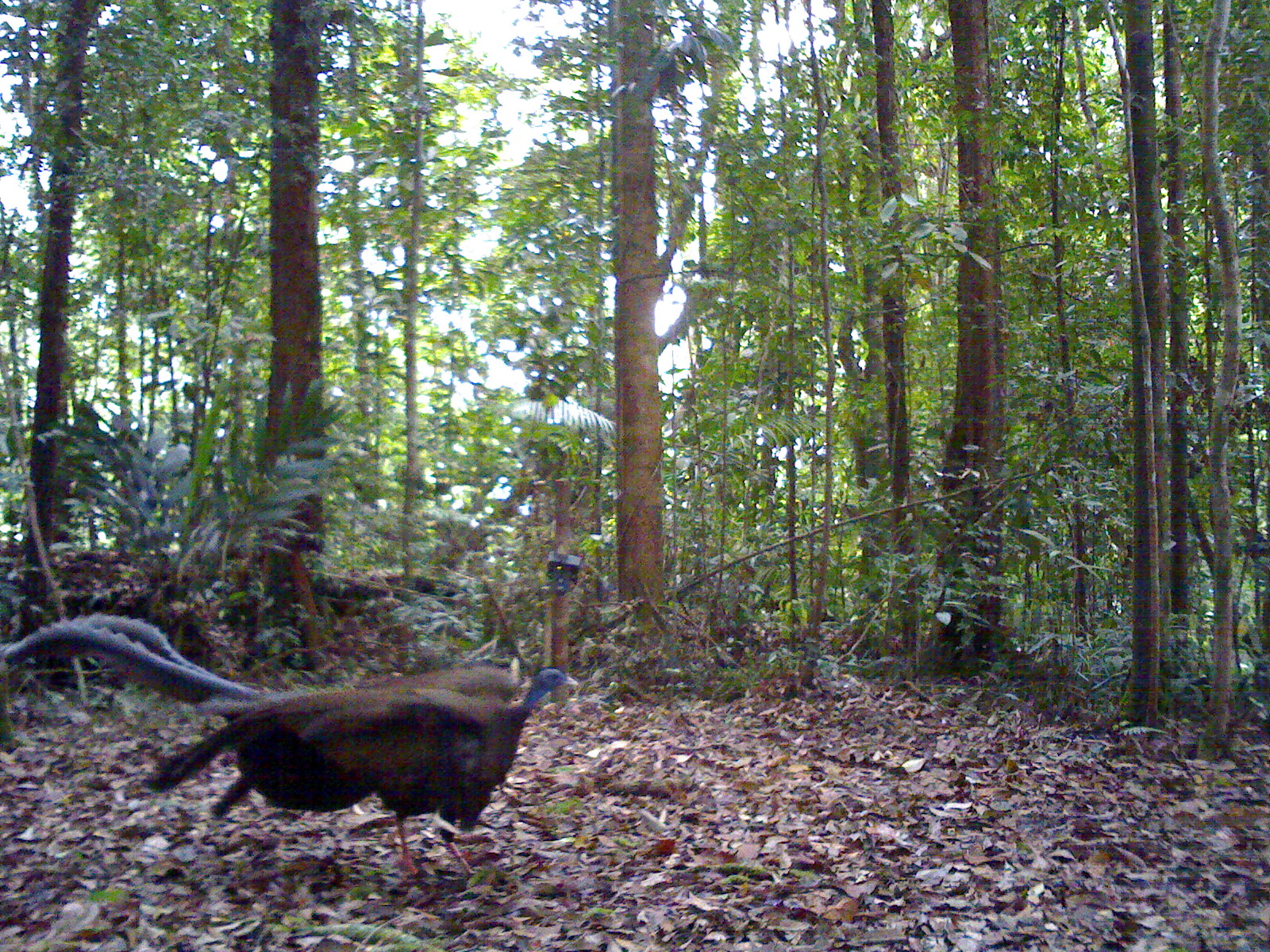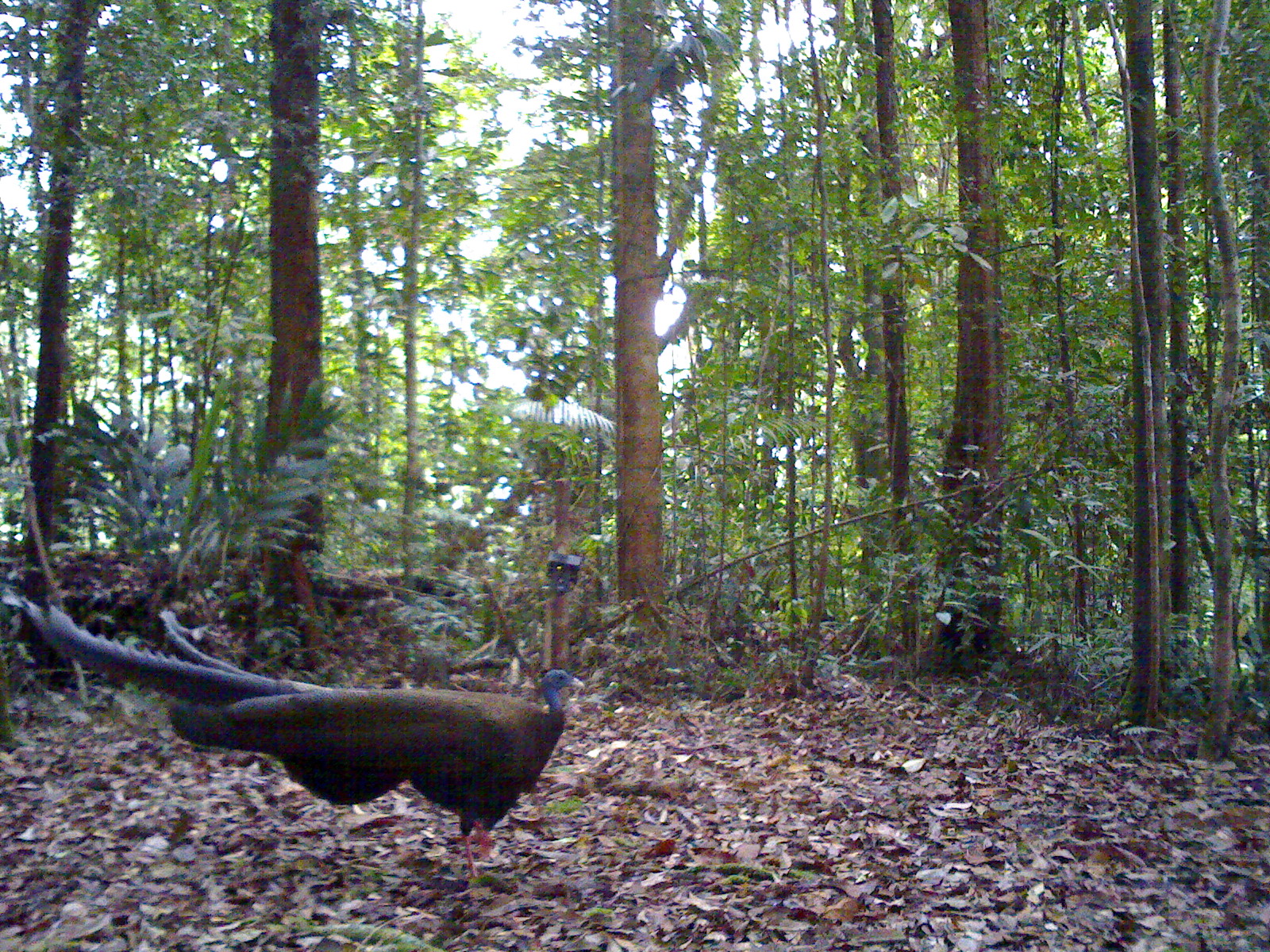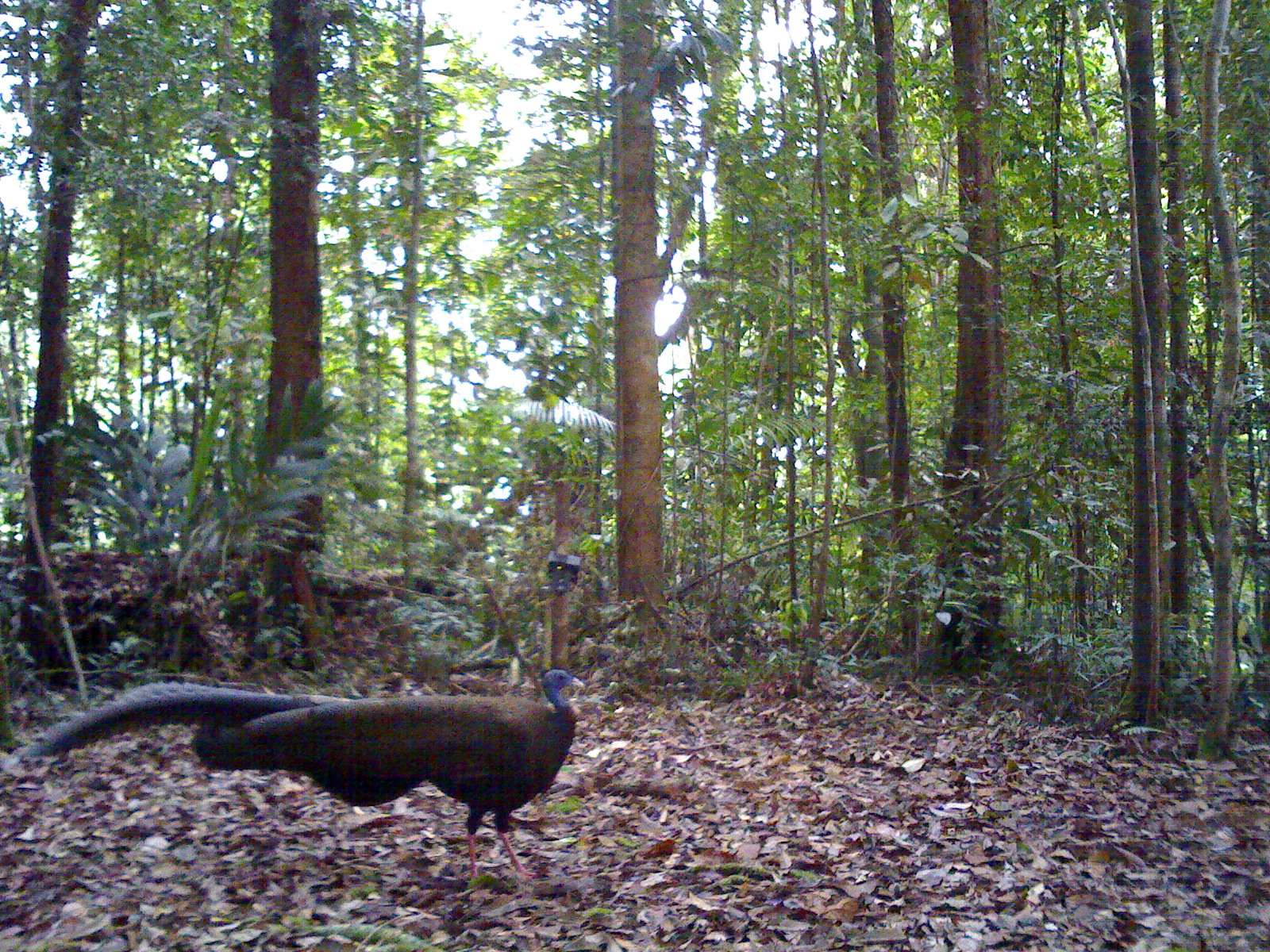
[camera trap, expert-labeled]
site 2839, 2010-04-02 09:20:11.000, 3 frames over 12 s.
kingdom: Animalia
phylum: Chordata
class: Aves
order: Galliformes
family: Phasianidae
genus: Argusianus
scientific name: Argusianus argus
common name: great argus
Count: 1.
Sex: female.